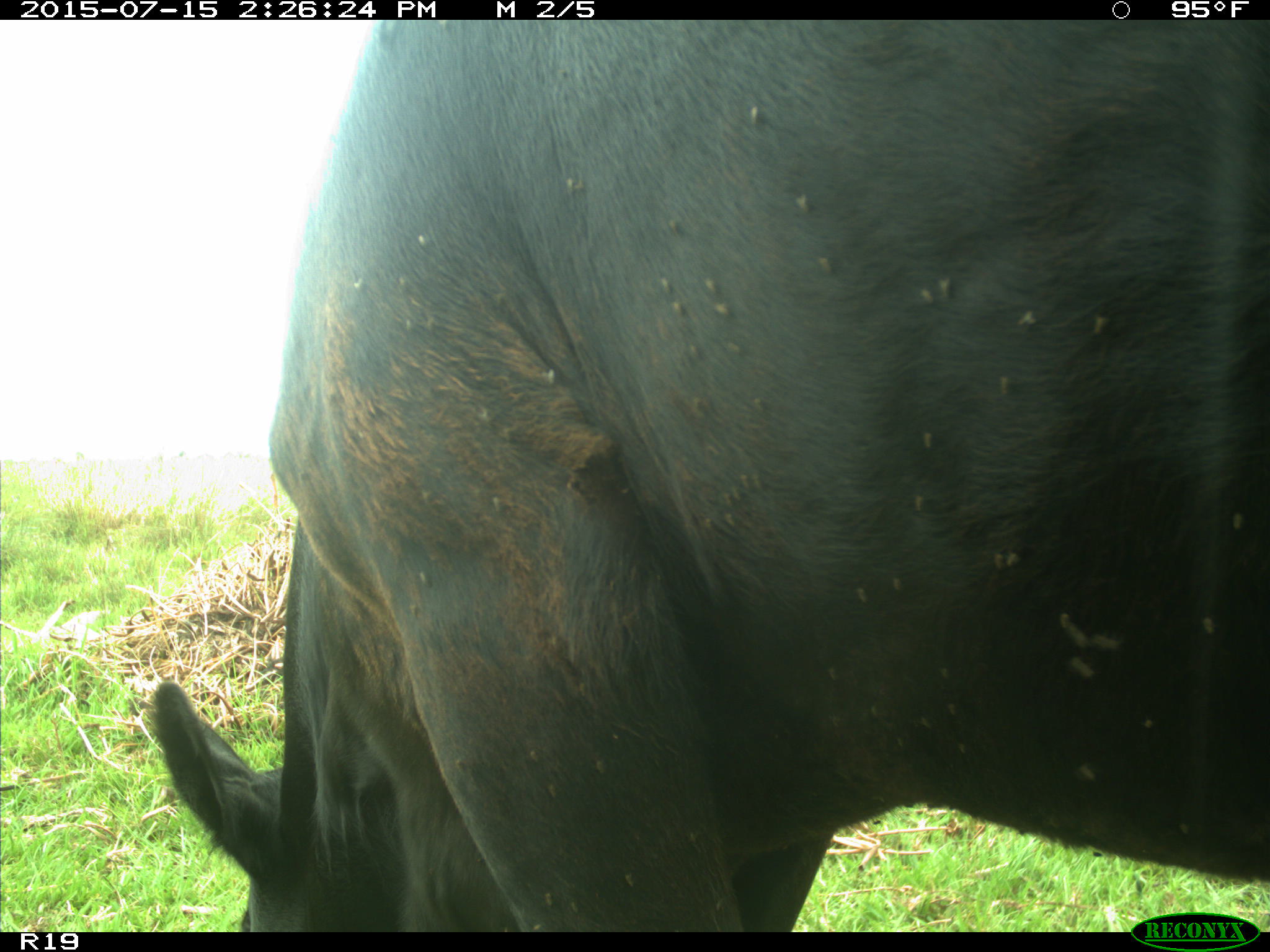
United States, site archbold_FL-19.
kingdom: Animalia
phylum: Chordata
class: Mammalia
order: Artiodactyla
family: Bovidae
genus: Bos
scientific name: Bos taurus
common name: domestic cow